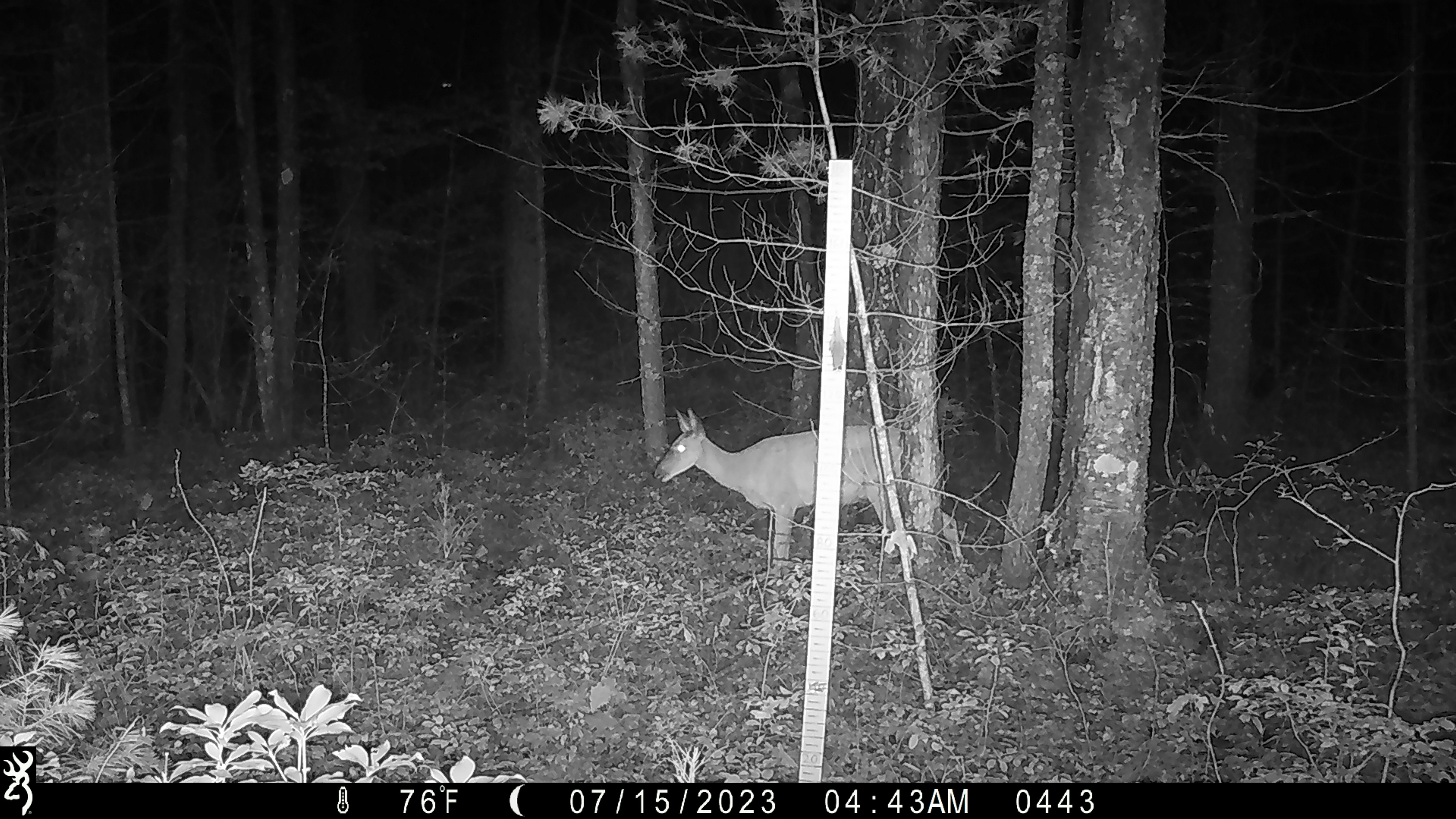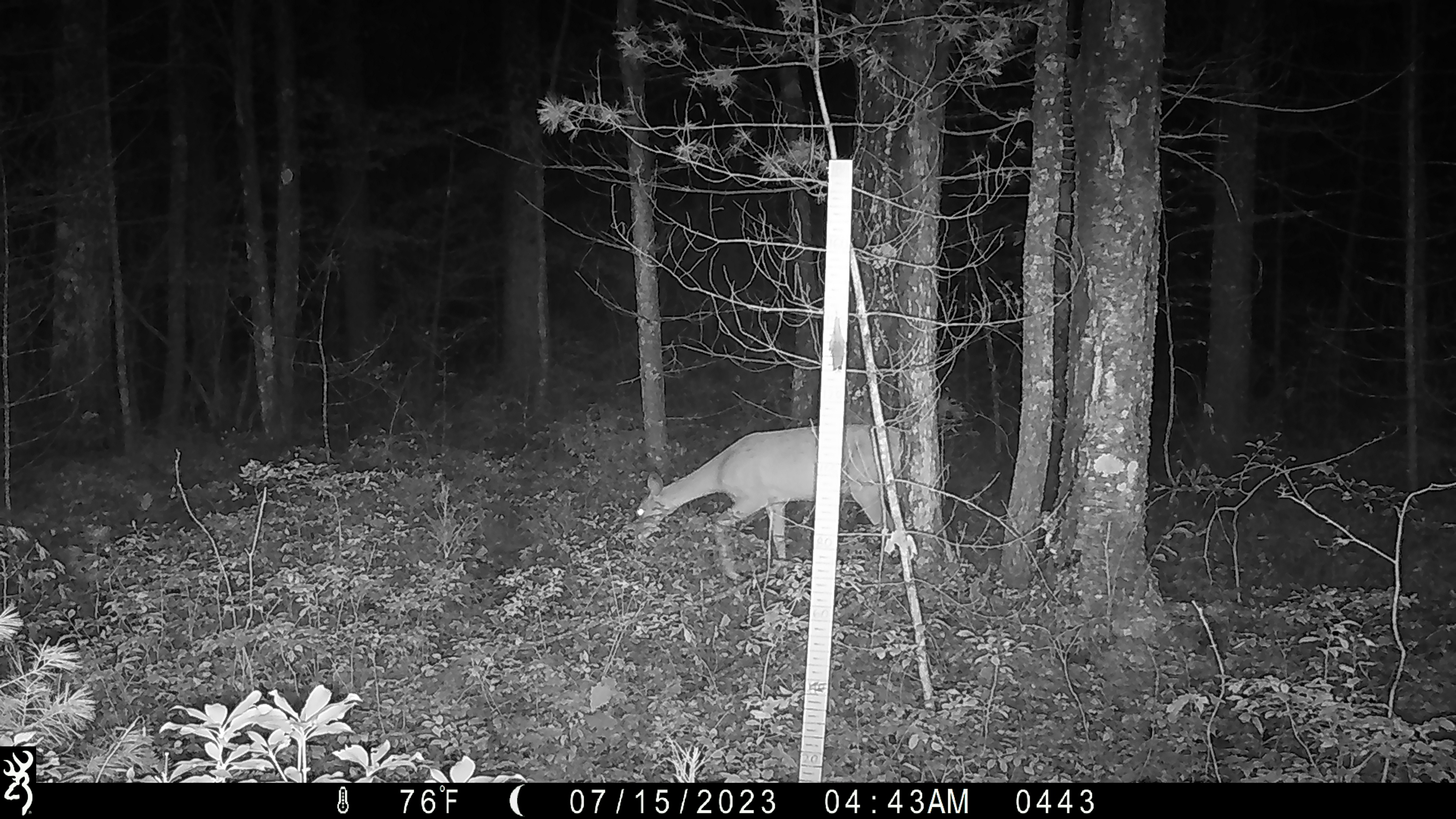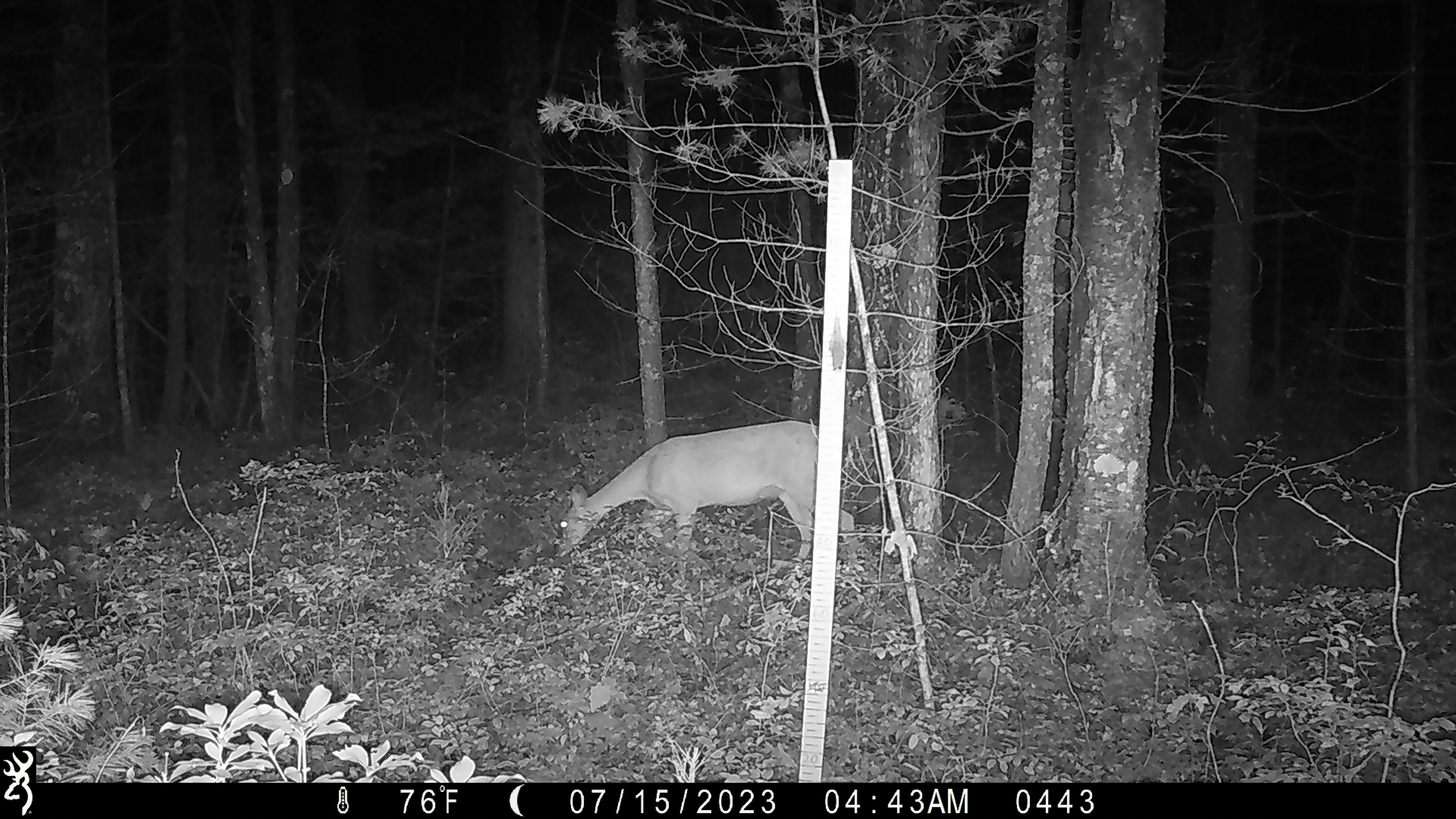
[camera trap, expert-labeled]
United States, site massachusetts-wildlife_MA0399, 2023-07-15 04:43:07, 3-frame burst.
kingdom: Animalia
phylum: Chordata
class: Mammalia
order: Artiodactyla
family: Cervidae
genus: Odocoileus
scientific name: Odocoileus virginianus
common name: white-tailed deer